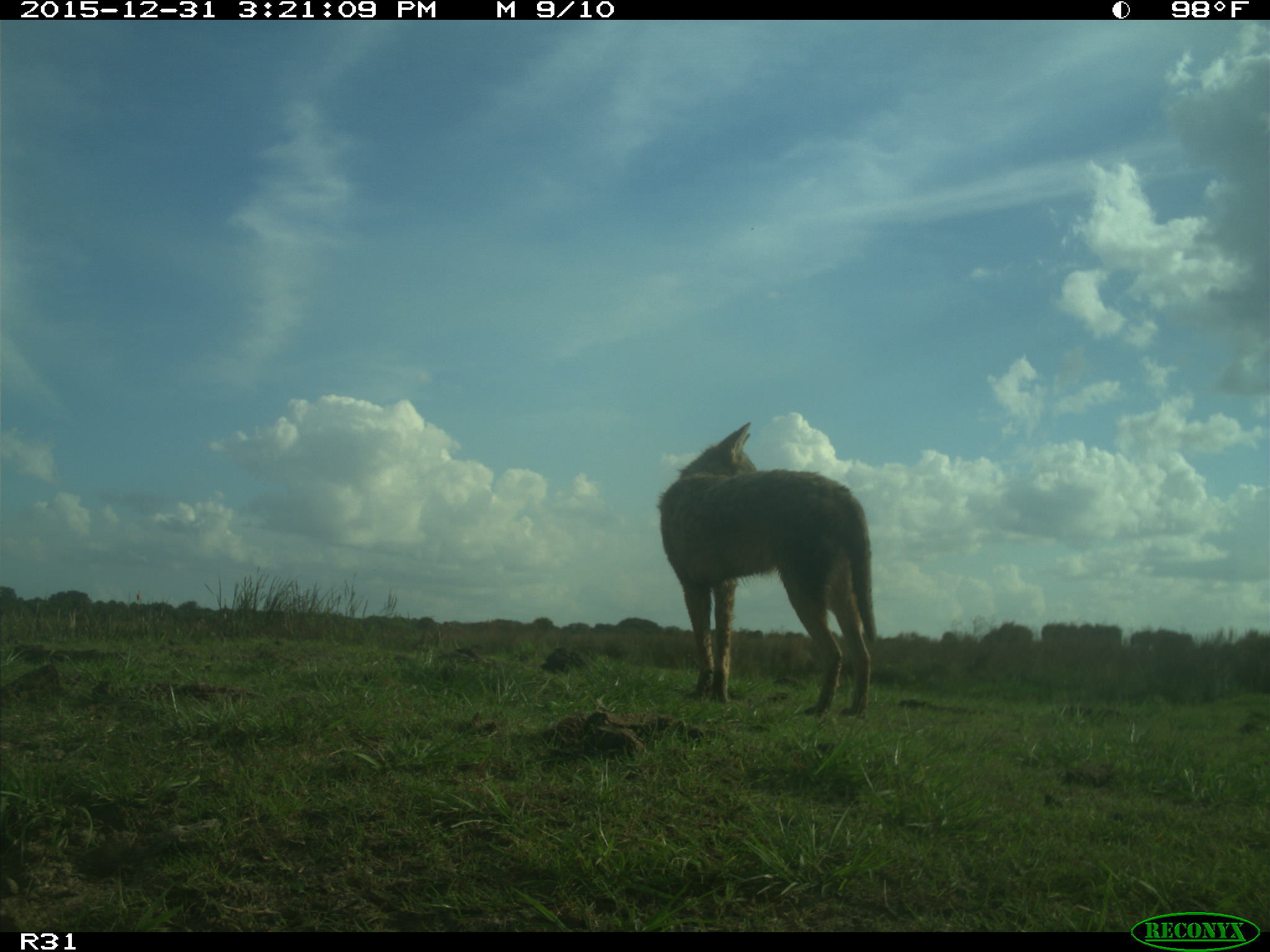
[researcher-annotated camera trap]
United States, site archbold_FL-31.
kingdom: Animalia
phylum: Chordata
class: Mammalia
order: Carnivora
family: Canidae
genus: Canis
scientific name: Canis latrans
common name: coyote